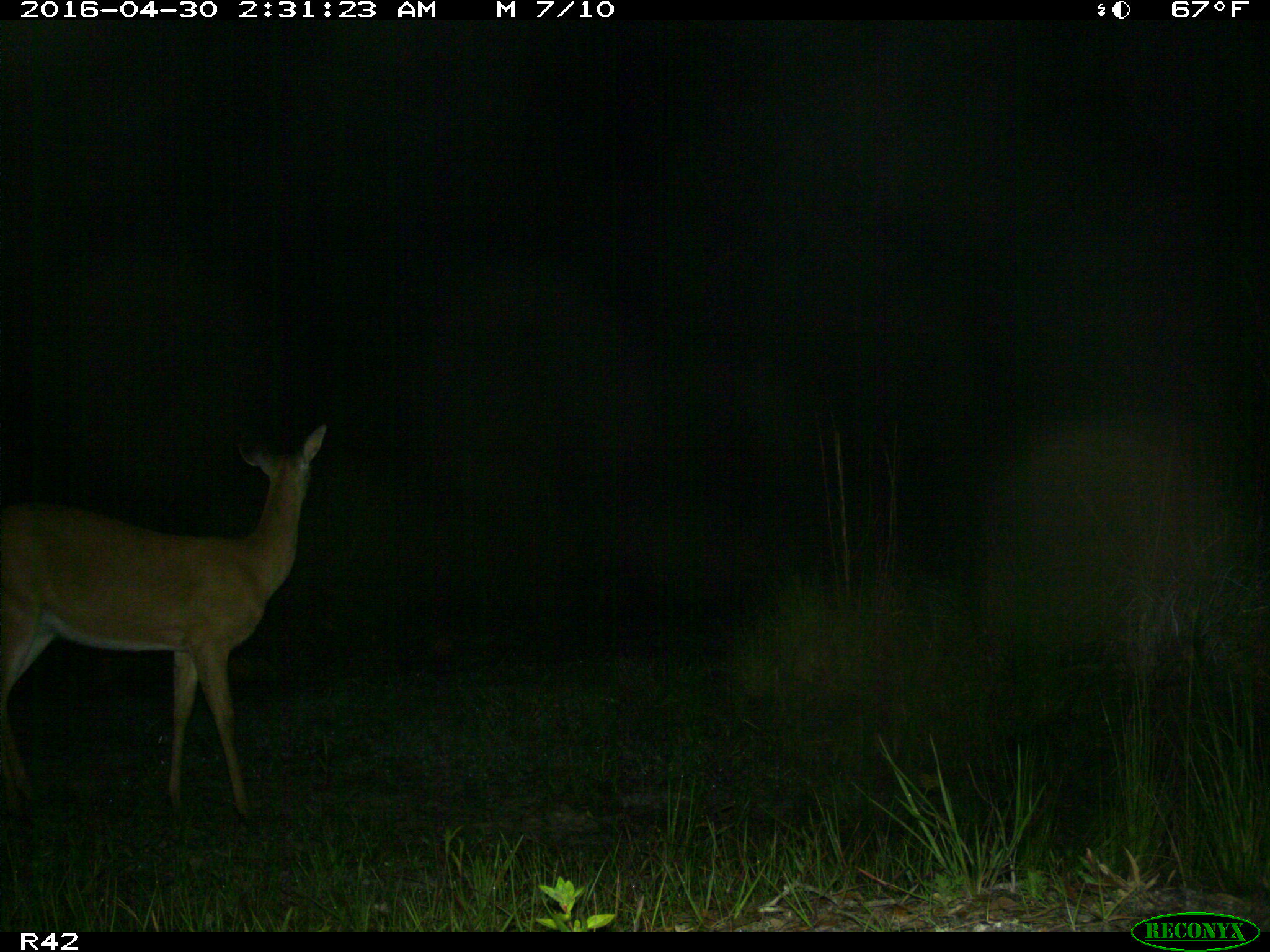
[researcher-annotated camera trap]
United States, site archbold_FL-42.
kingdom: Animalia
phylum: Chordata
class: Mammalia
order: Artiodactyla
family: Cervidae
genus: Odocoileus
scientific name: Odocoileus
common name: deer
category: unidentified deer